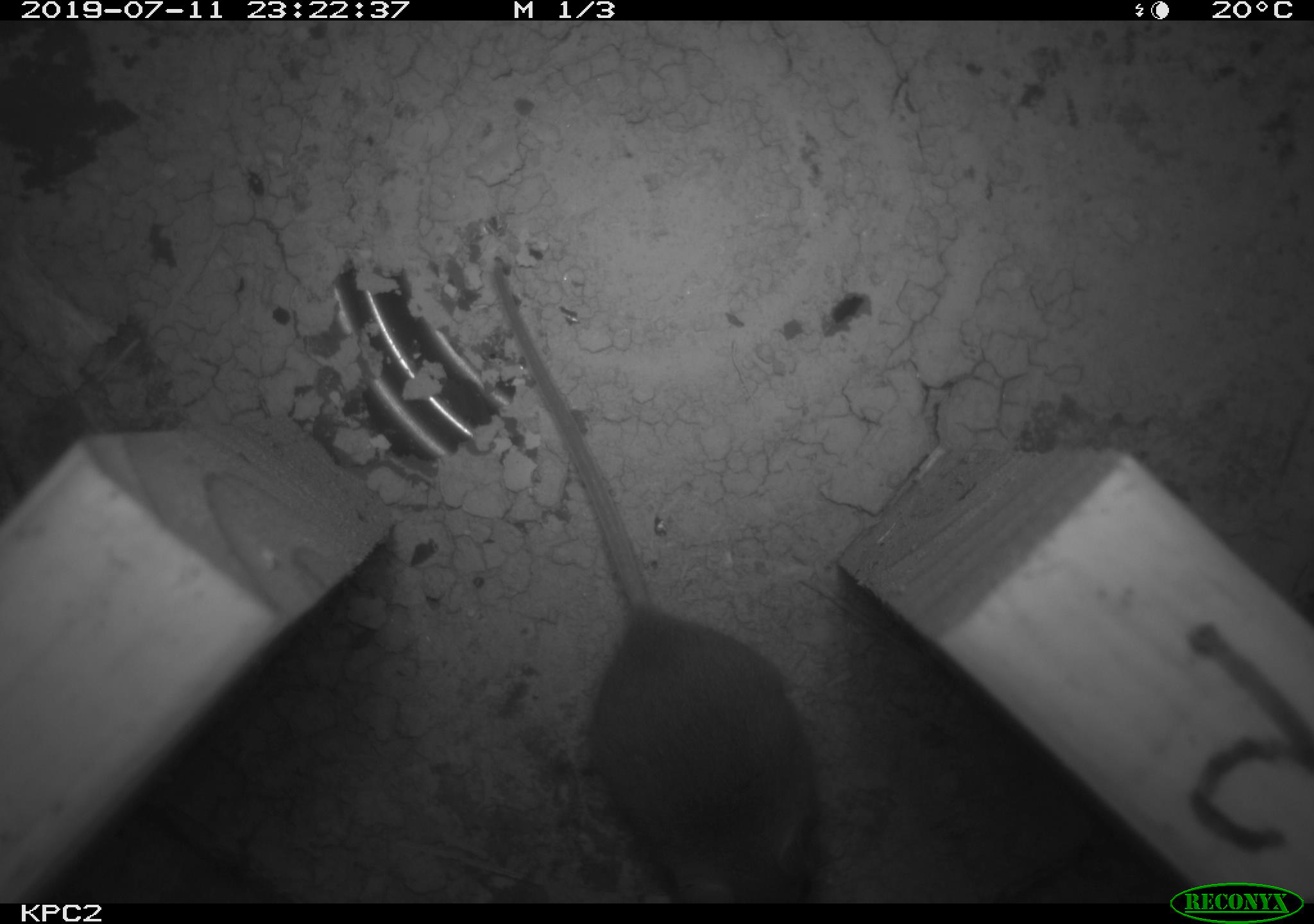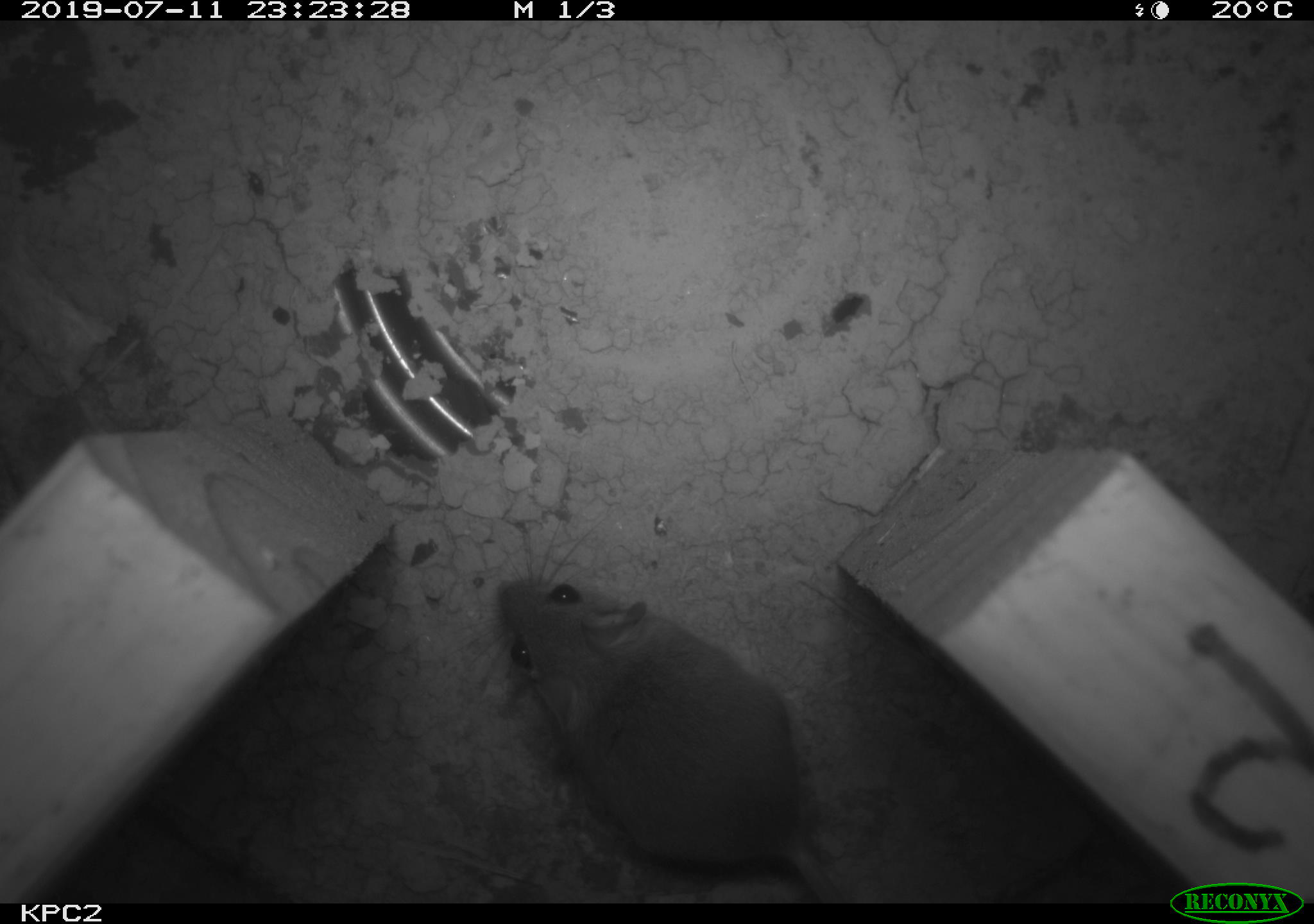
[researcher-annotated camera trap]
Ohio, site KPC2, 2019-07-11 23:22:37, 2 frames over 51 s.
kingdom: Animalia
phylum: Chordata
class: Mammalia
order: Rodentia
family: Cricetidae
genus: Peromyscus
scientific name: Peromyscus leucopus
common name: white-footed mouse